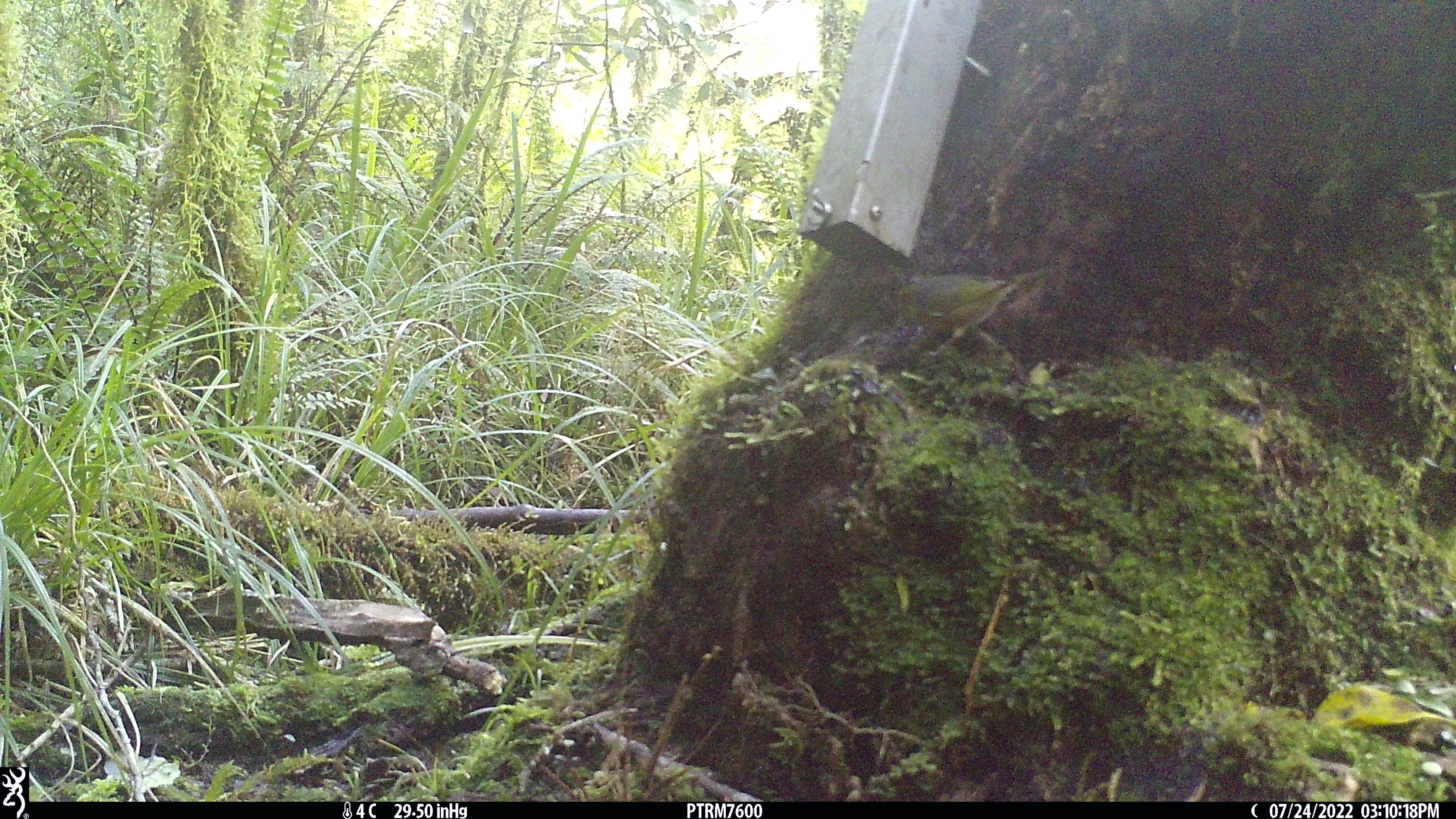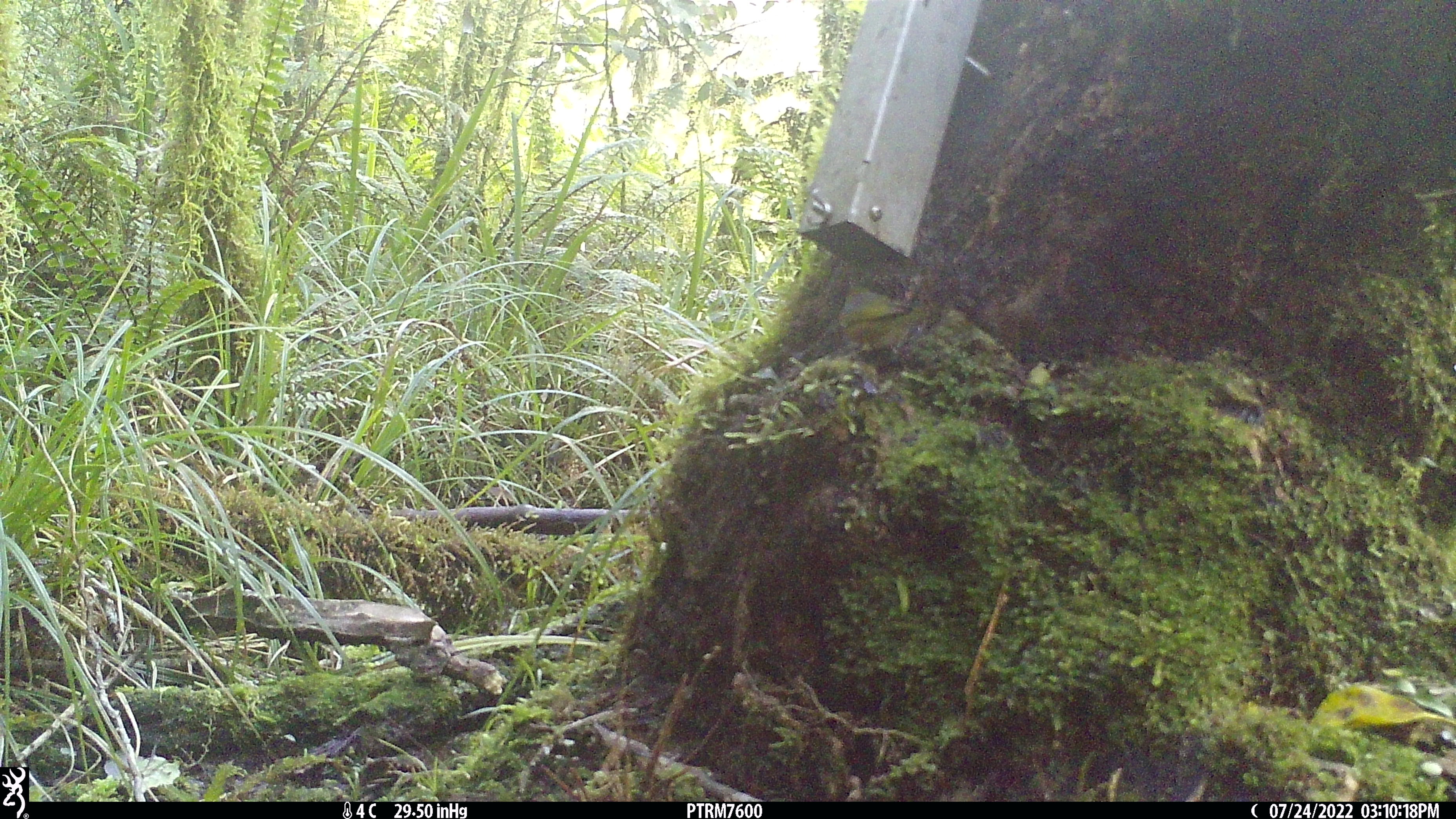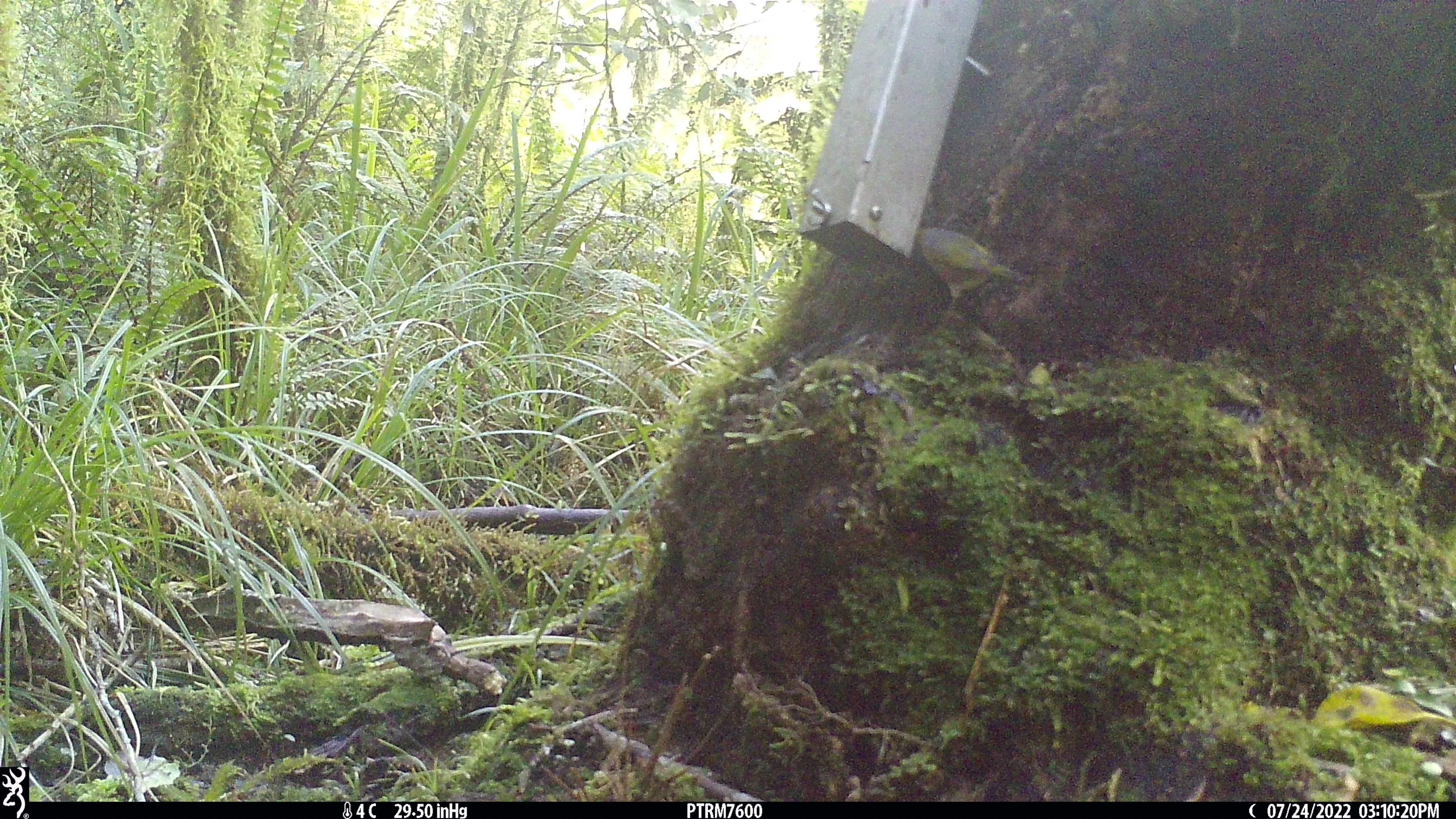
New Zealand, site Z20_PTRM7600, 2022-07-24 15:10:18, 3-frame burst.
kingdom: Animalia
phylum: Chordata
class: Aves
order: Passeriformes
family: Zosteropidae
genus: Zosterops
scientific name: Zosterops lateralis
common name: silvereye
Silvereye (Zosterops lateralis).